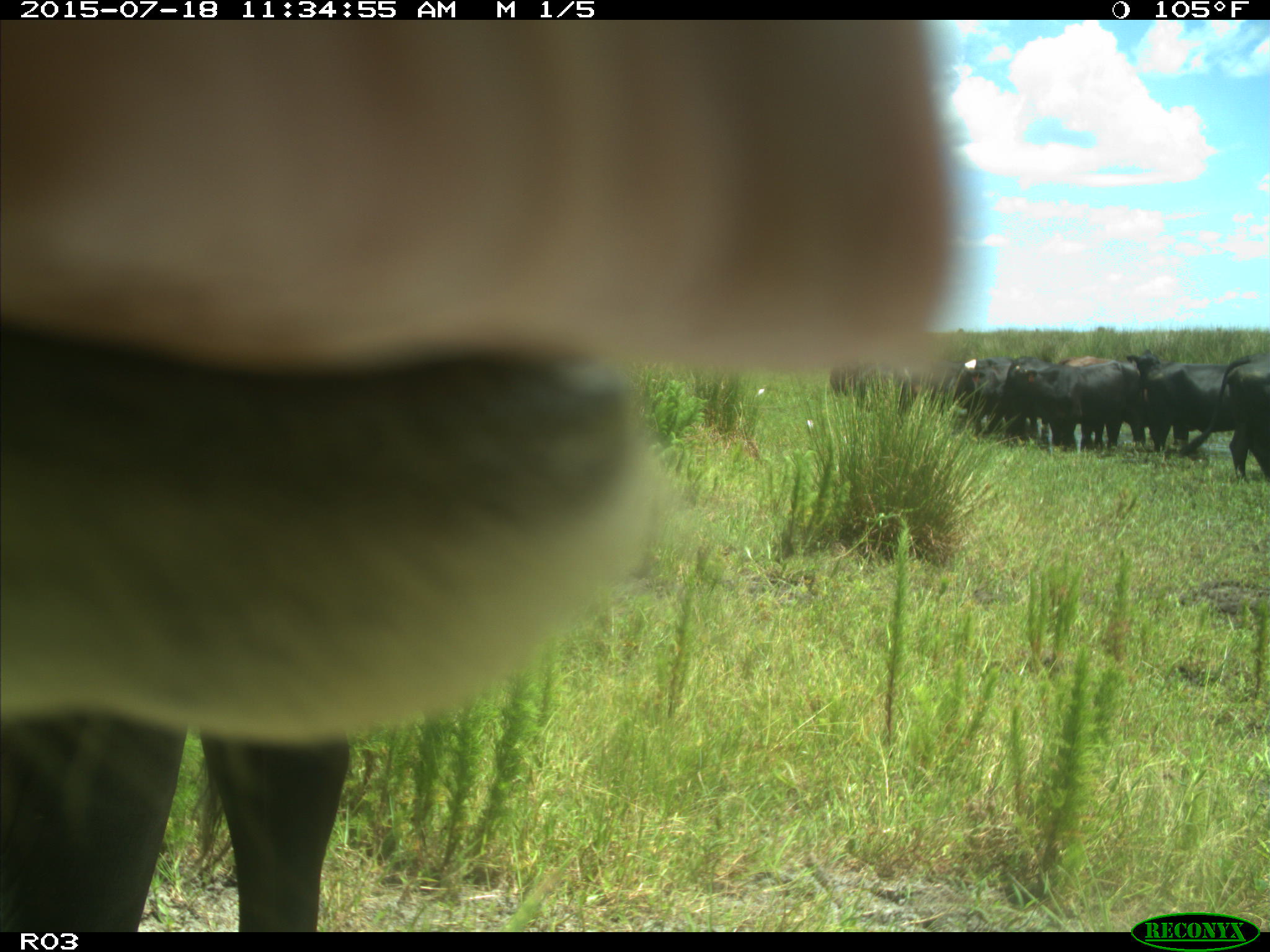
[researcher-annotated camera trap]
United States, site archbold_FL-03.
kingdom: Animalia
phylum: Chordata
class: Mammalia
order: Artiodactyla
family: Bovidae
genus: Bos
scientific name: Bos taurus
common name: domestic cow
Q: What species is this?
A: Bos taurus (domestic cow).